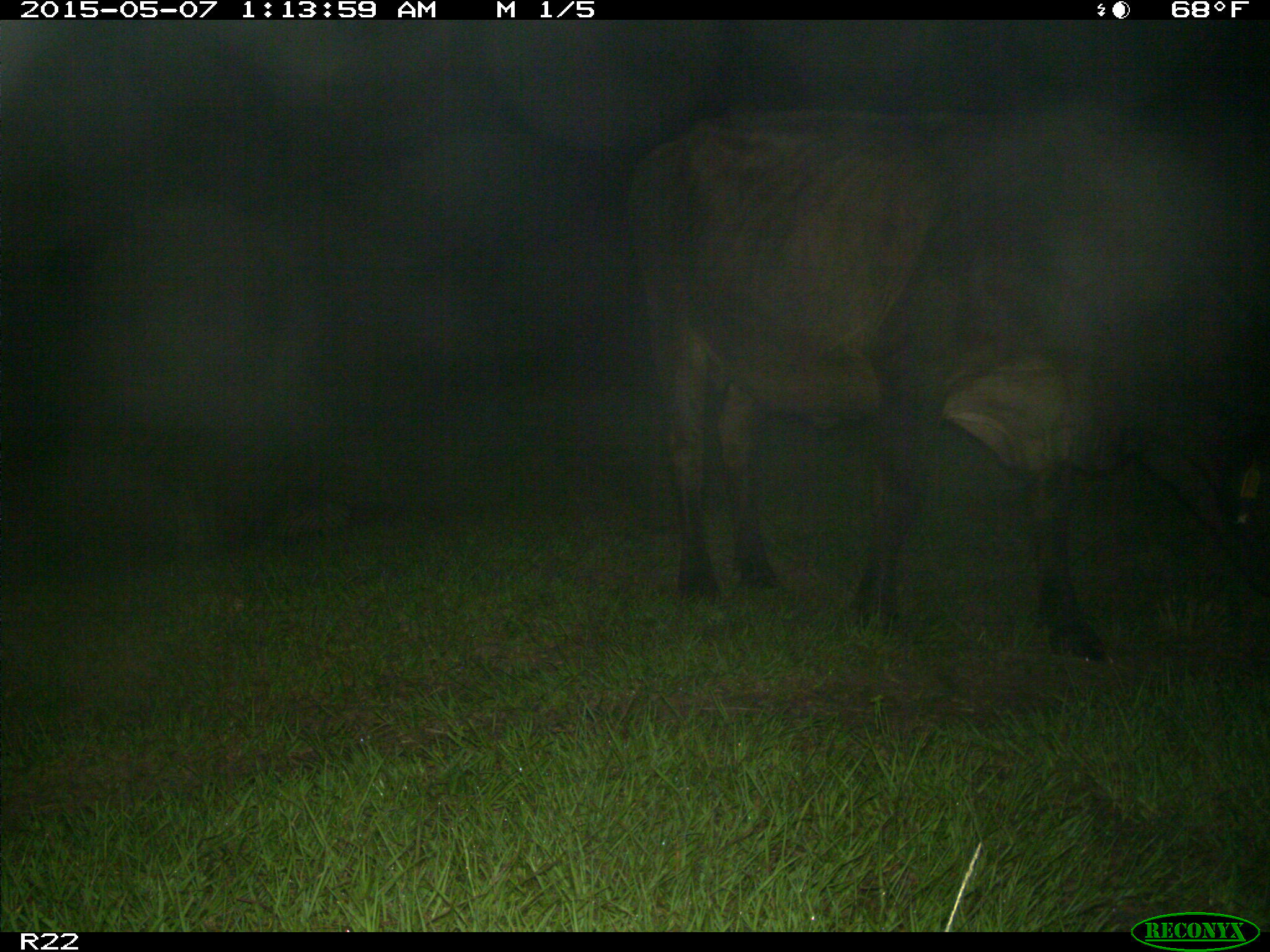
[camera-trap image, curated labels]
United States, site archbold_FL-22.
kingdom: Animalia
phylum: Chordata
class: Mammalia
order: Artiodactyla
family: Bovidae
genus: Bos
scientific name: Bos taurus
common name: domestic cow